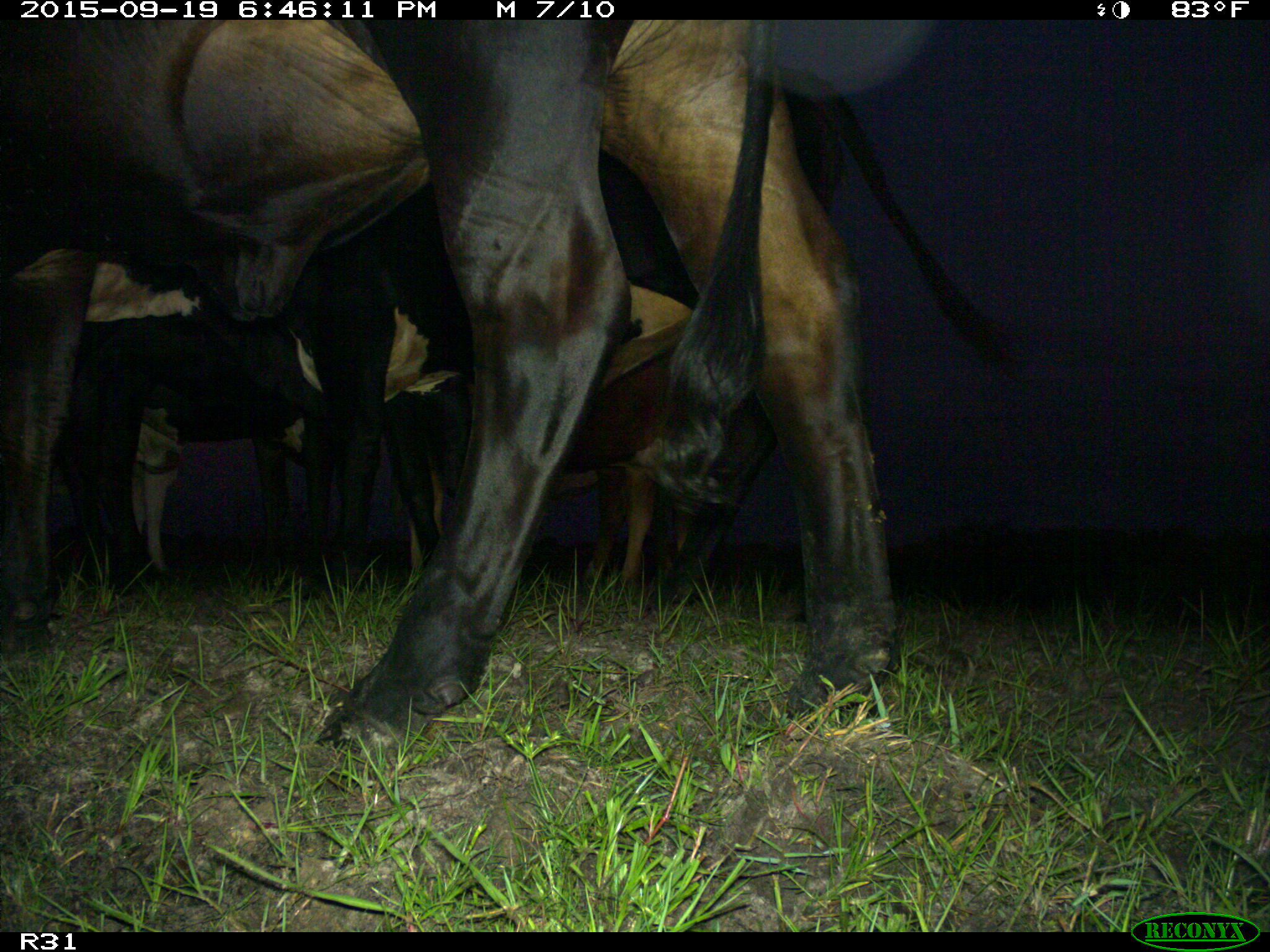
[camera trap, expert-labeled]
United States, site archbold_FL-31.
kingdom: Animalia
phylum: Chordata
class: Mammalia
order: Artiodactyla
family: Bovidae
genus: Bos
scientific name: Bos taurus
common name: domestic cow